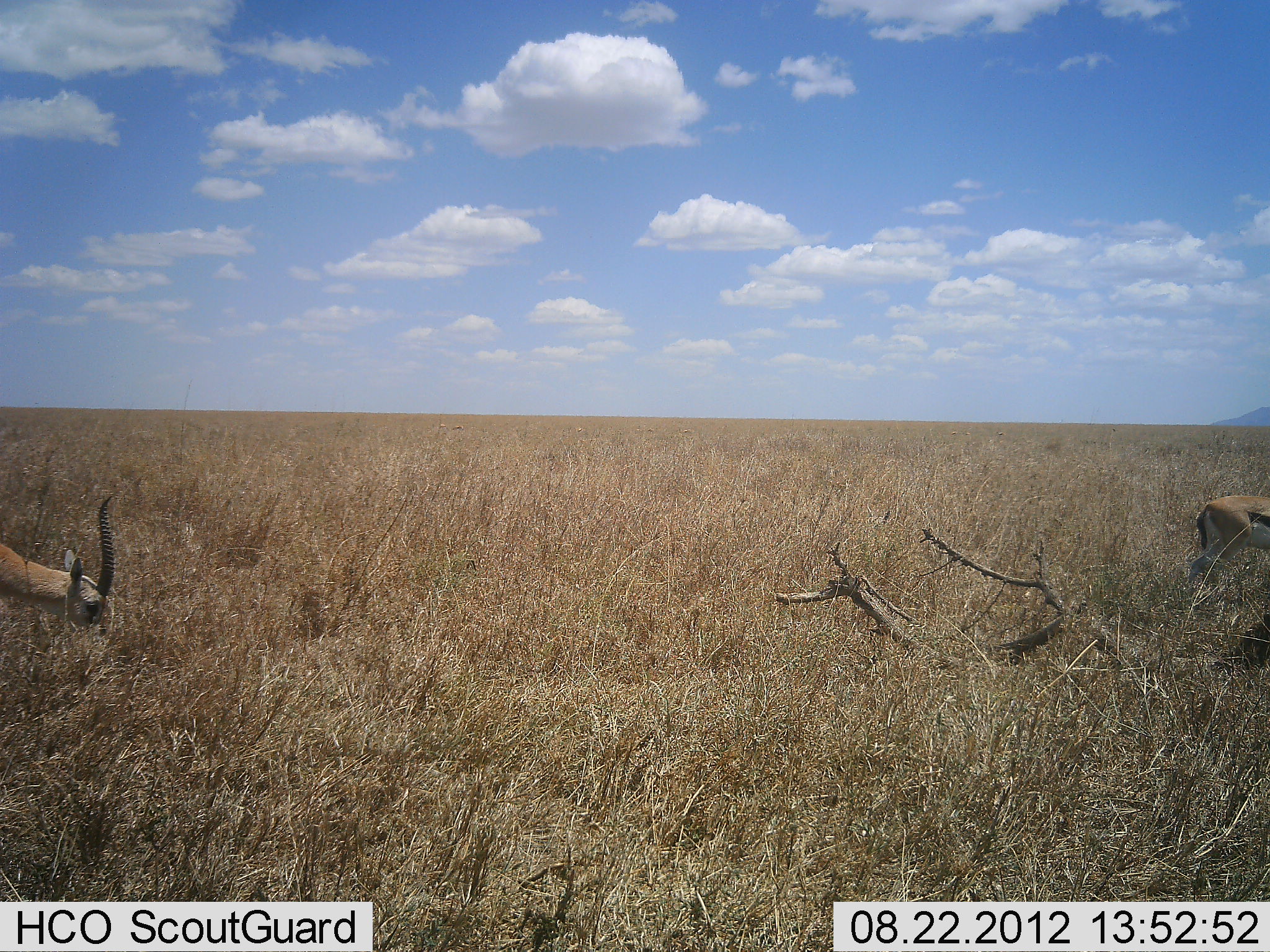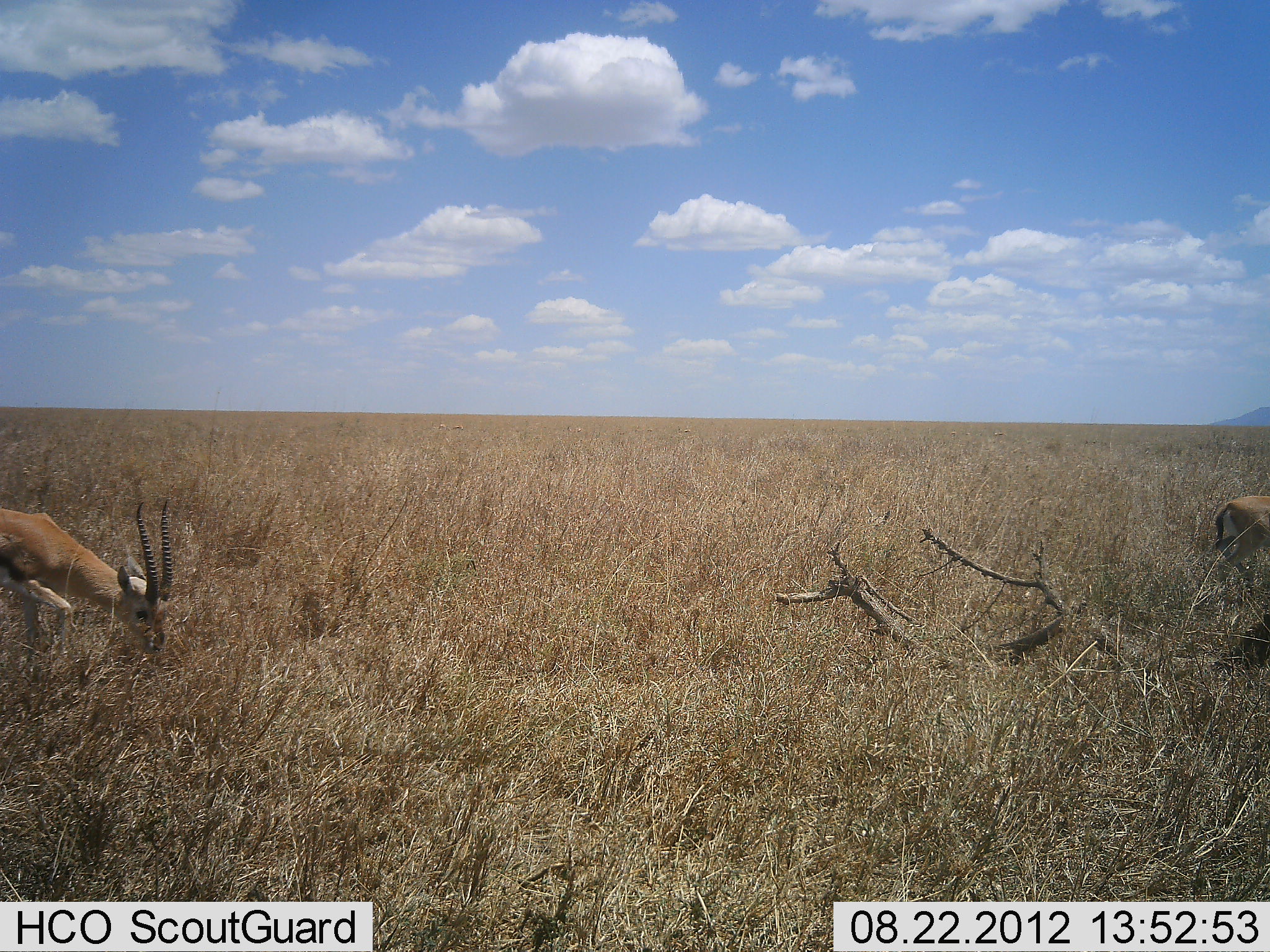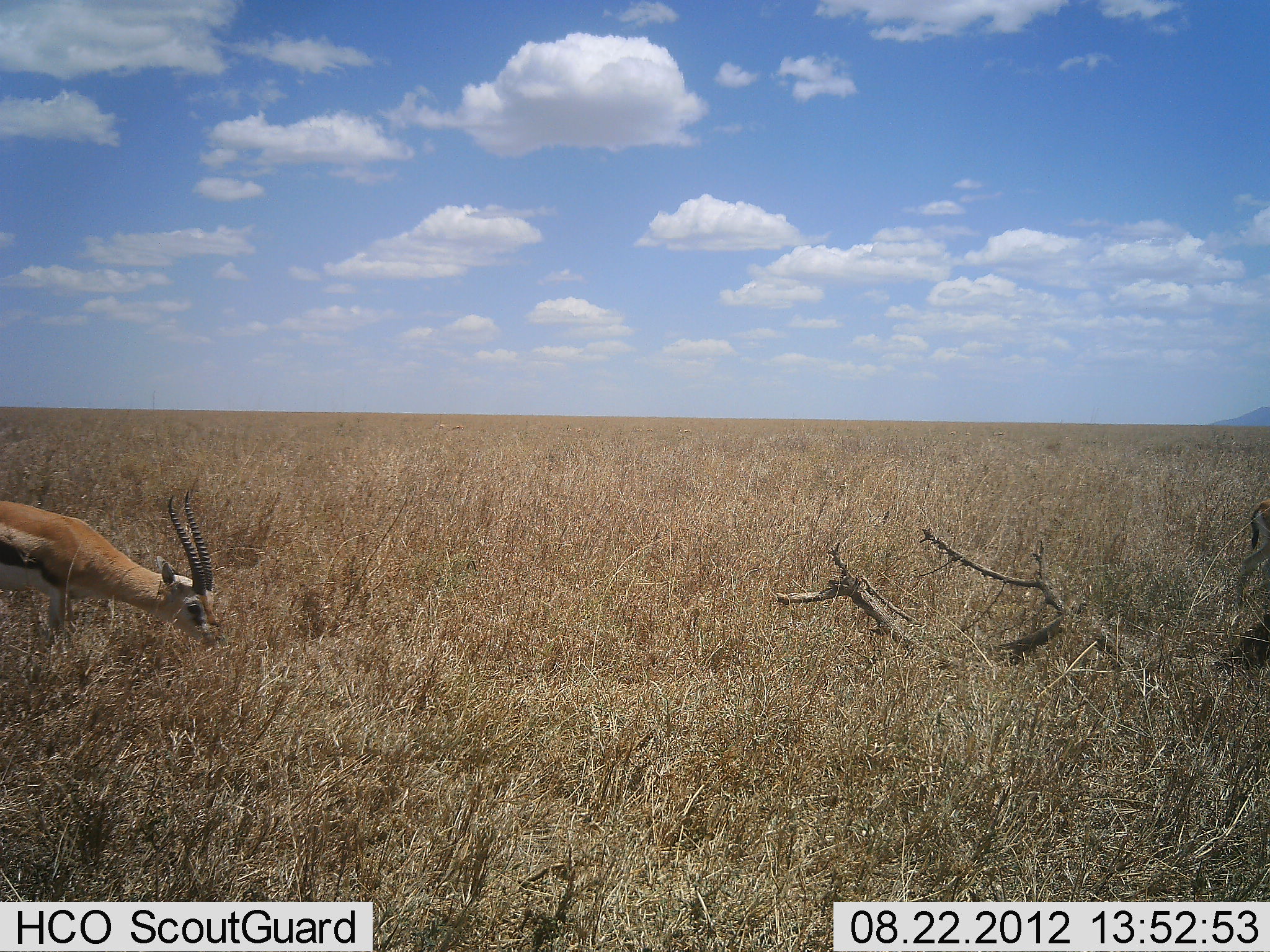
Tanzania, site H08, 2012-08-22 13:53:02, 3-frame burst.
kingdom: Animalia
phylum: Chordata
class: Mammalia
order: Artiodactyla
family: Bovidae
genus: Eudorcas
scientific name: Eudorcas thomsonii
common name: thomson's gazelle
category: gazellethomsons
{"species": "gazellethomsons (thomson's gazelle) (Eudorcas thomsonii)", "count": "2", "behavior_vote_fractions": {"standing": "10%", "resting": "0%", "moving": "80%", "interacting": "0%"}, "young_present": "0%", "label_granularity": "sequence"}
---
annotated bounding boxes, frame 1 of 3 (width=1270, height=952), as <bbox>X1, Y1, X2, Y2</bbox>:
animal: <bbox>0, 495, 115, 643</bbox>; <bbox>1186, 494, 1270, 594</bbox>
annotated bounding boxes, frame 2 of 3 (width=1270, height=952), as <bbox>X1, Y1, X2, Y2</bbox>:
animal: <bbox>0, 497, 173, 661</bbox>; <bbox>1212, 496, 1270, 583</bbox>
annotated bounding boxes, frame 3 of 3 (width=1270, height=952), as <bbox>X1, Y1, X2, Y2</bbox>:
animal: <bbox>0, 490, 226, 649</bbox>; <bbox>1235, 500, 1270, 609</bbox>